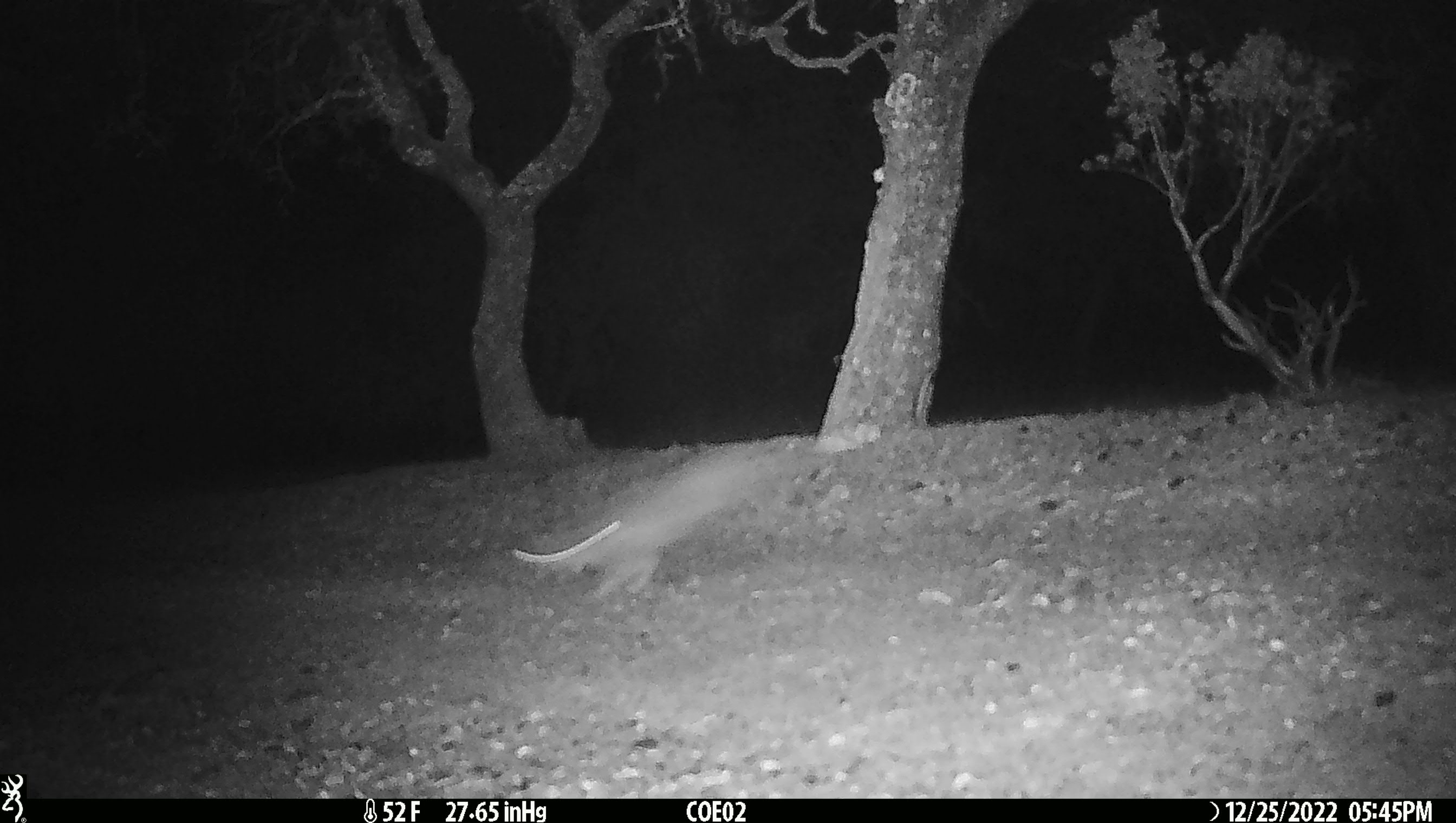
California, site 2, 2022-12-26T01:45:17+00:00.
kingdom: Animalia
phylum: Chordata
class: Mammalia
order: Carnivora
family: Canidae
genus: Urocyon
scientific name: Urocyon cinereoargenteus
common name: gray fox